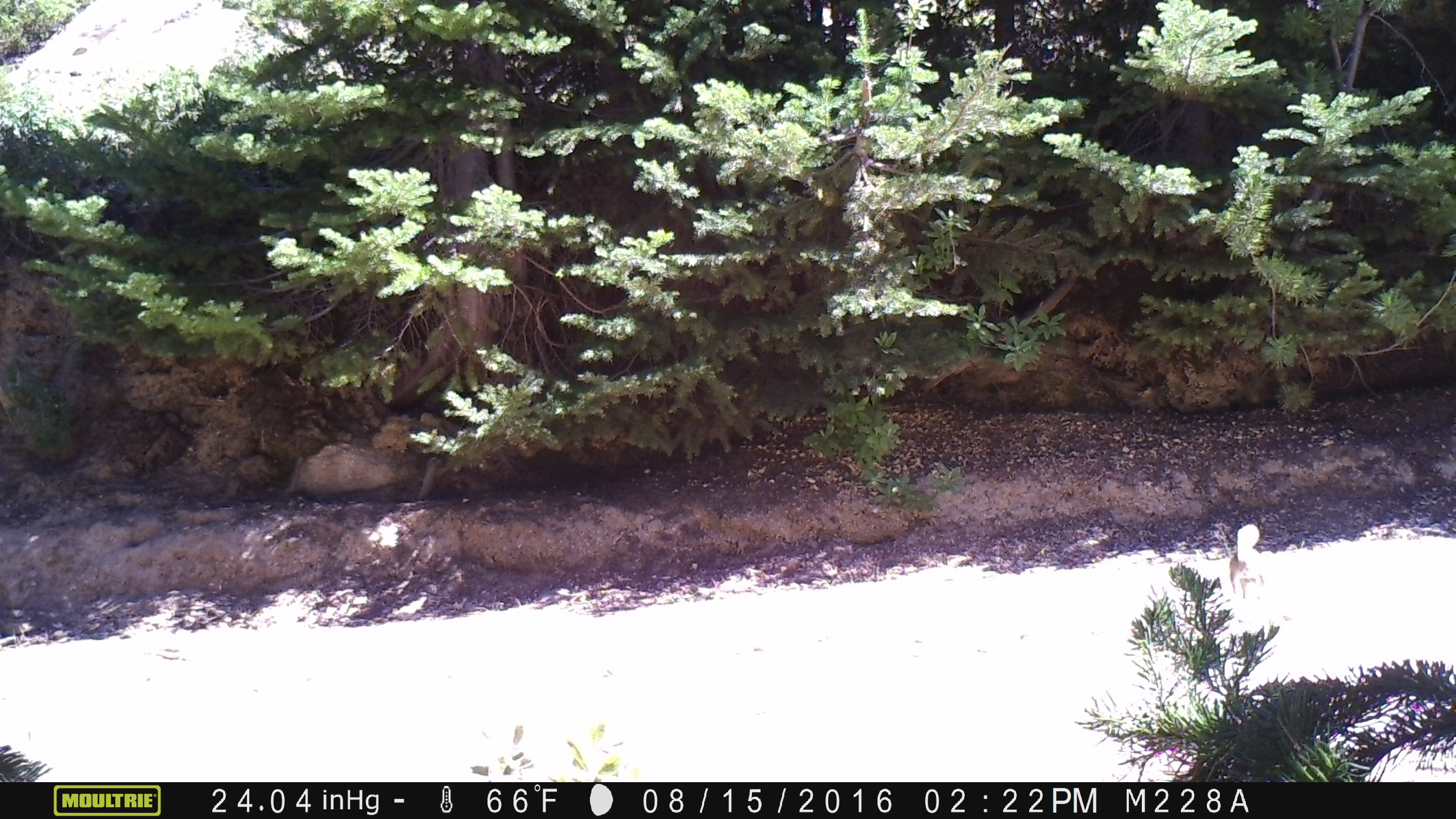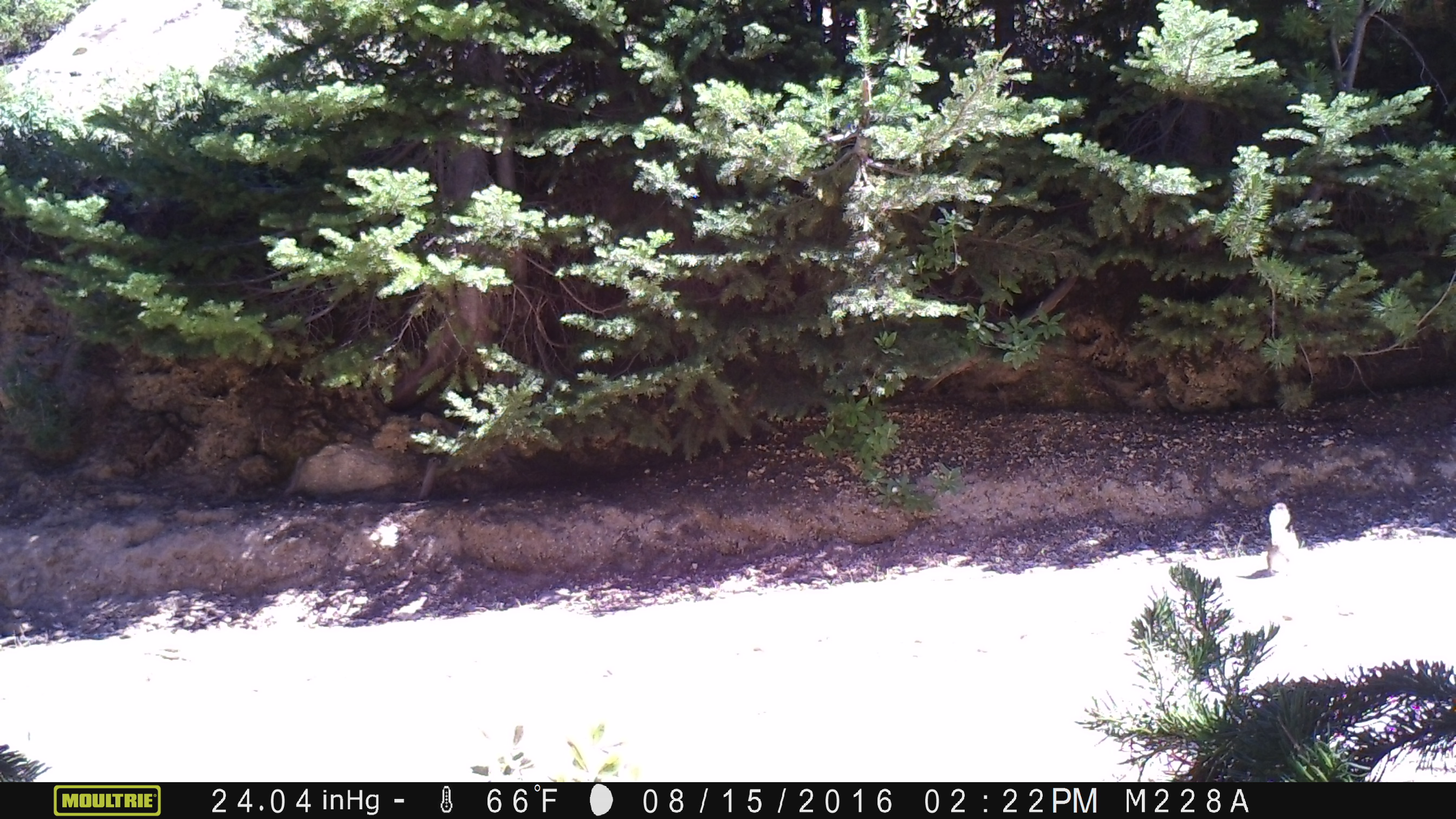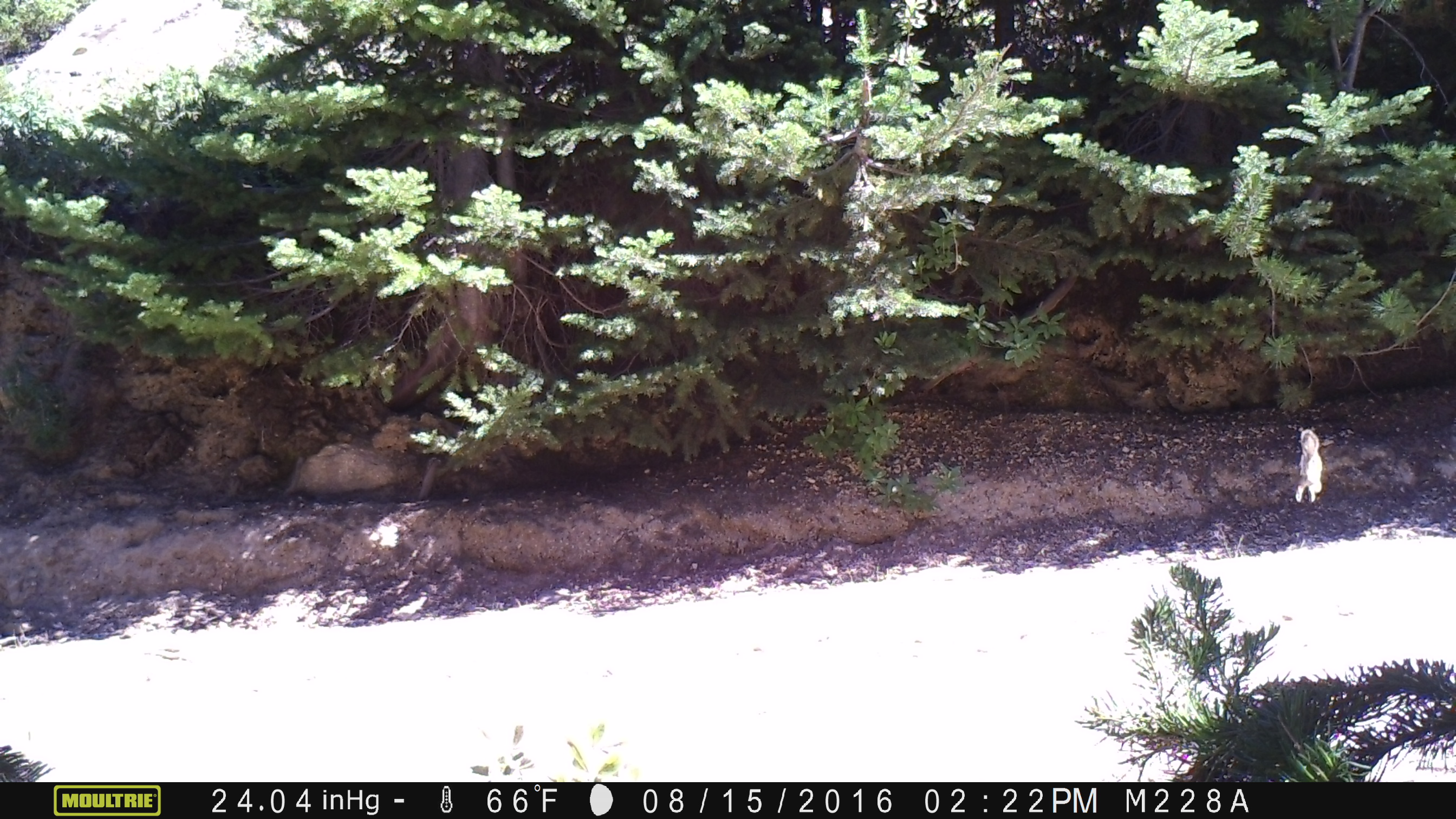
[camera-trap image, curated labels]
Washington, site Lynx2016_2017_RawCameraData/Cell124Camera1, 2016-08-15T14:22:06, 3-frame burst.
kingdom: Animalia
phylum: Chordata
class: Mammalia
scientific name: Mammalia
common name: small mammal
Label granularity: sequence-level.